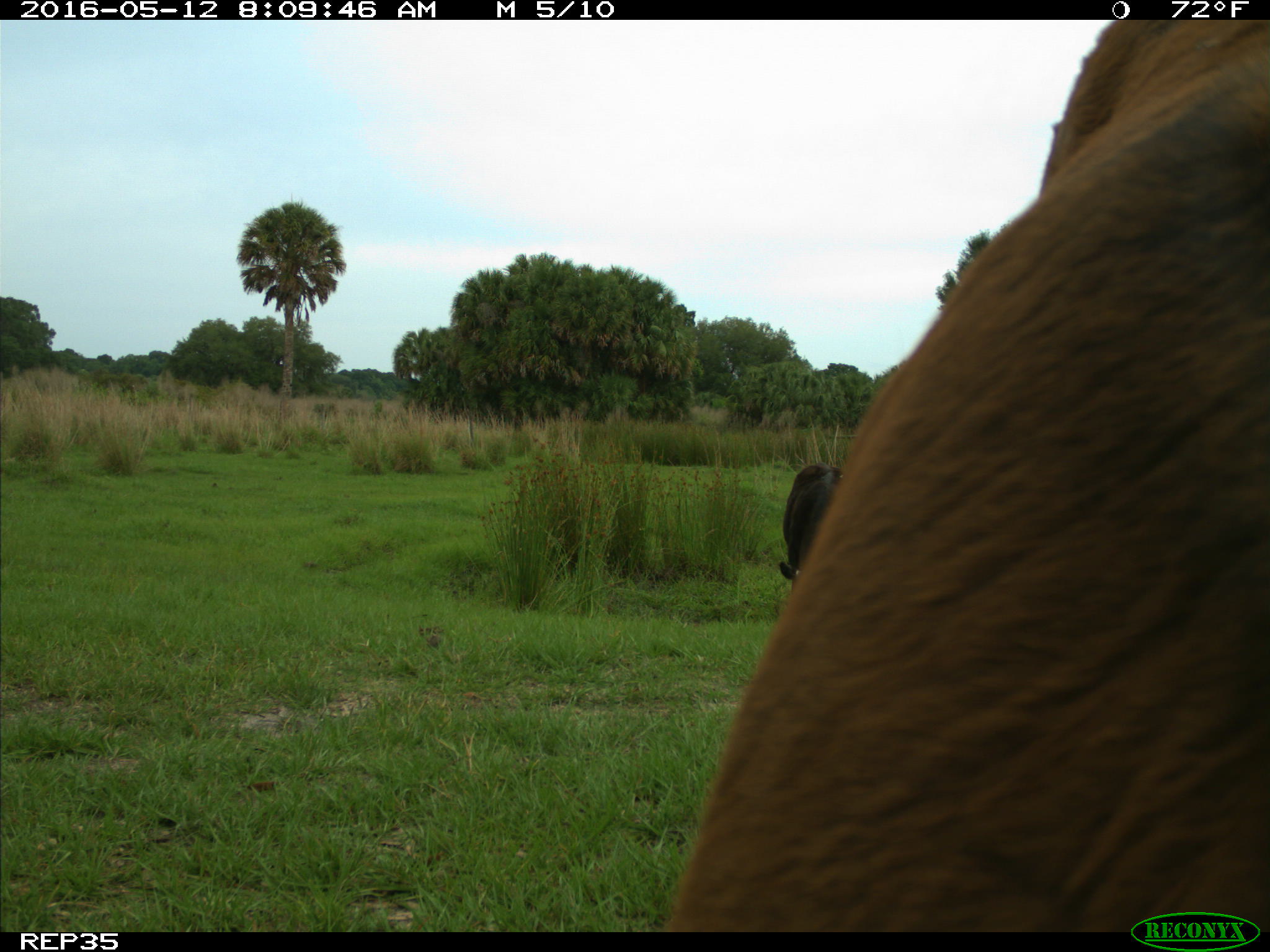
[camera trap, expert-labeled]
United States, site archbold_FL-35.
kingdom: Animalia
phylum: Chordata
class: Mammalia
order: Artiodactyla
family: Bovidae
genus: Bos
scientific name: Bos taurus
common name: domestic cow